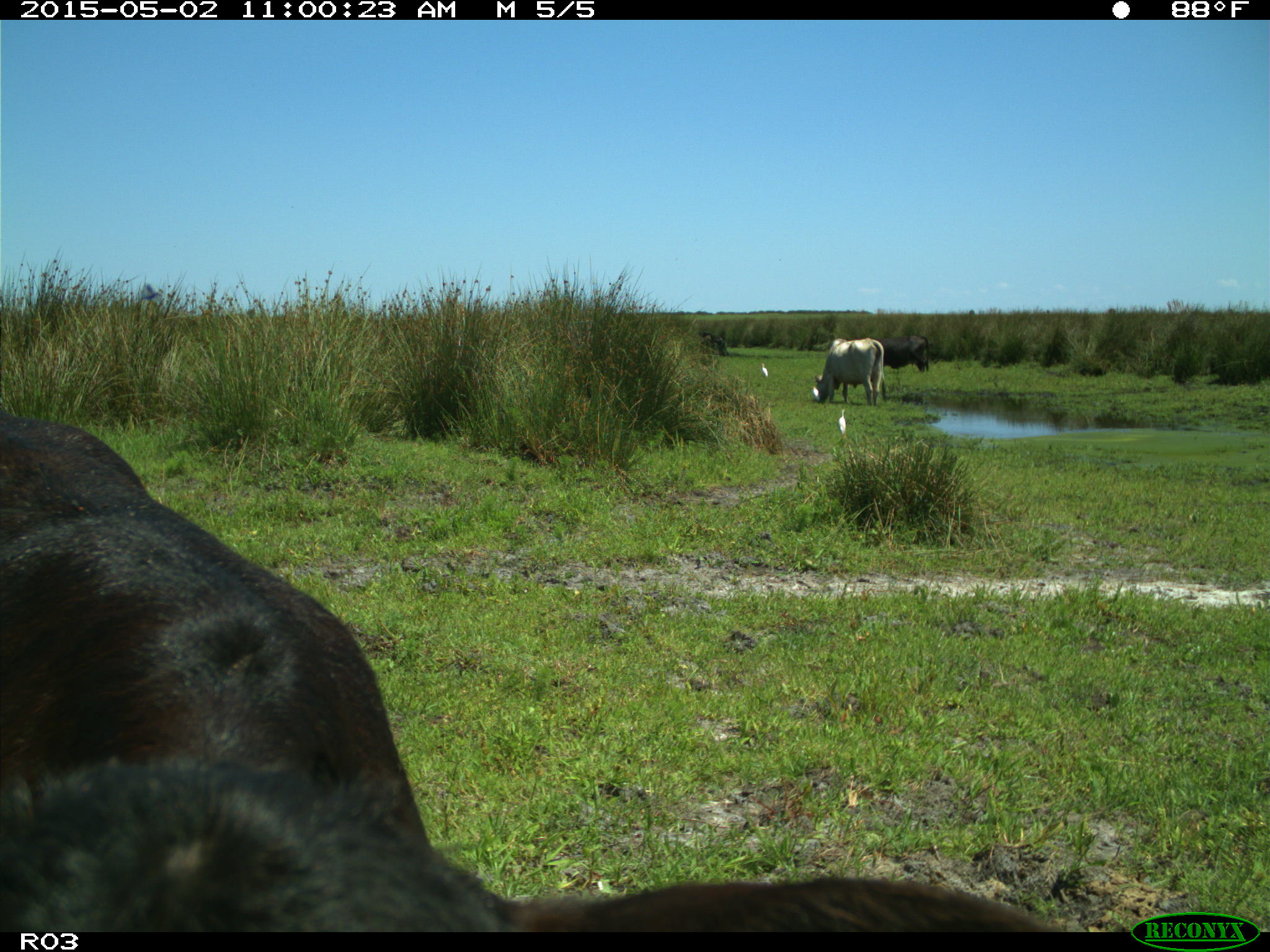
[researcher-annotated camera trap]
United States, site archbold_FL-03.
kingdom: Animalia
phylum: Chordata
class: Mammalia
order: Artiodactyla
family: Bovidae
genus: Bos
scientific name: Bos taurus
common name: domestic cow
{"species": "Bos taurus (domestic cow)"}